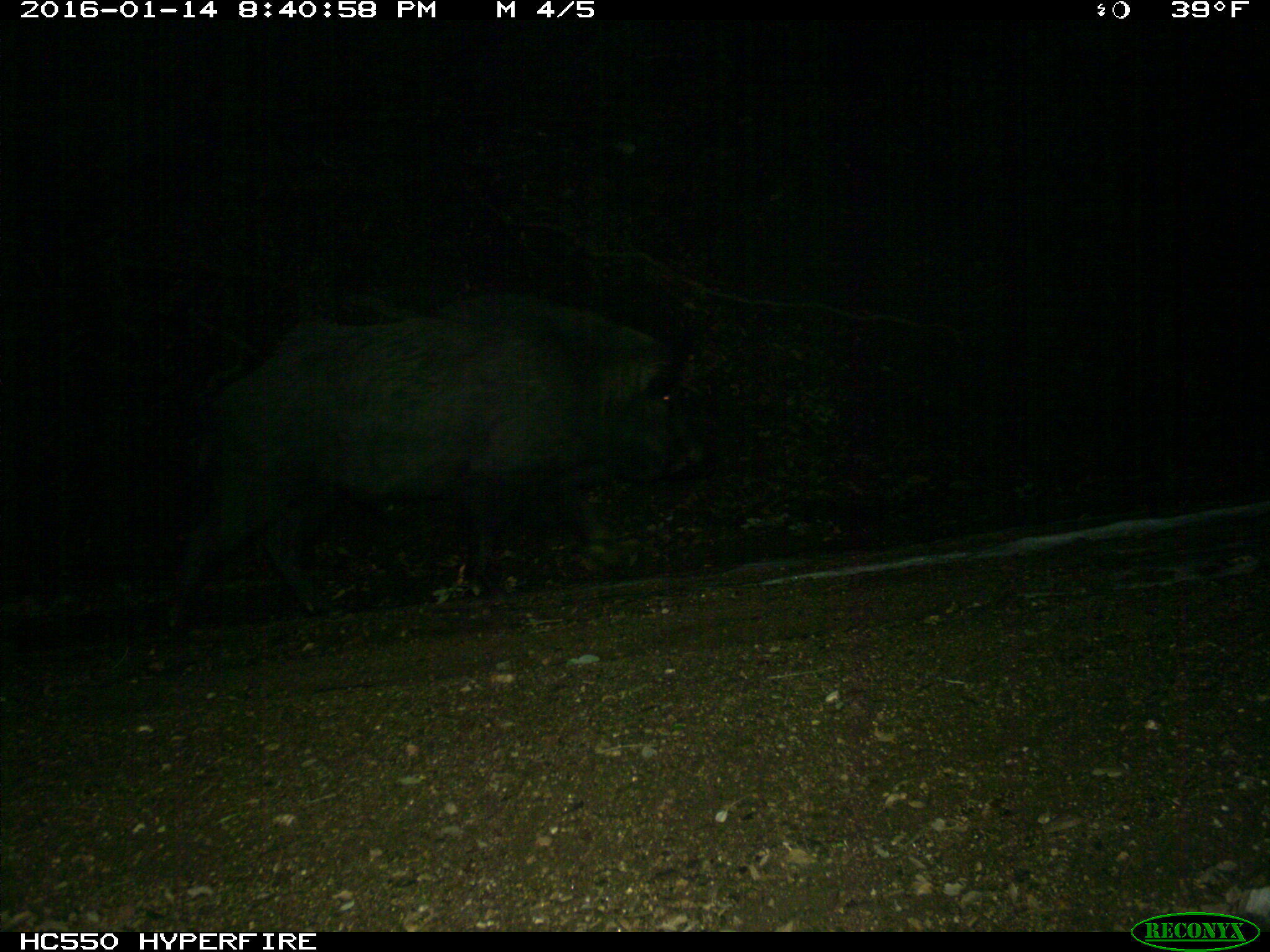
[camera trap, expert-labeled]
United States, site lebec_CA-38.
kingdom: Animalia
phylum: Chordata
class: Mammalia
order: Artiodactyla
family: Suidae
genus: Sus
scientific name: Sus scrofa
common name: wild boar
Sus scrofa (wild boar).